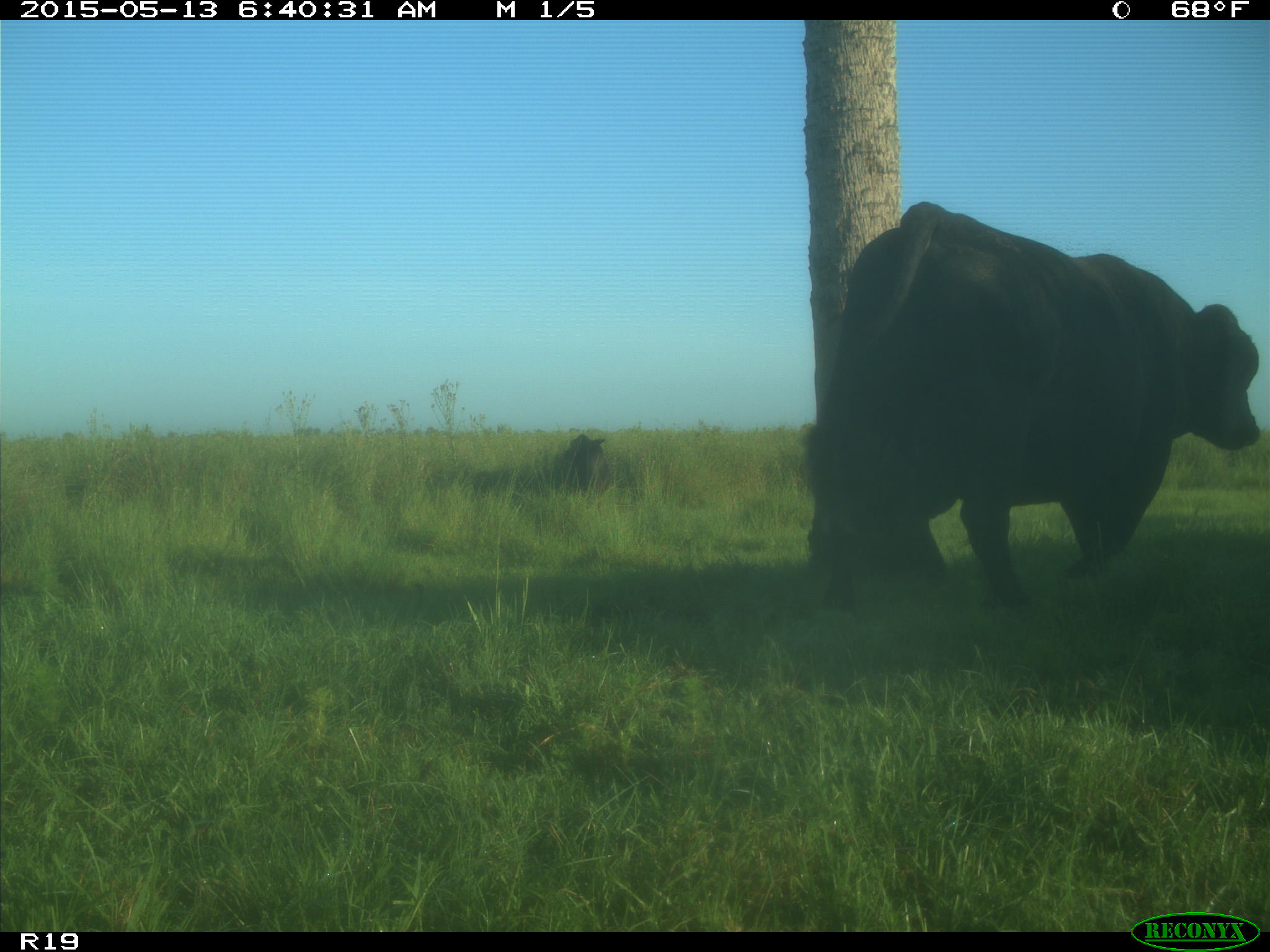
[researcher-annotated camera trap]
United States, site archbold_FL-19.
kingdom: Animalia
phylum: Chordata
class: Mammalia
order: Artiodactyla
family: Bovidae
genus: Bos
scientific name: Bos taurus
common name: domestic cow